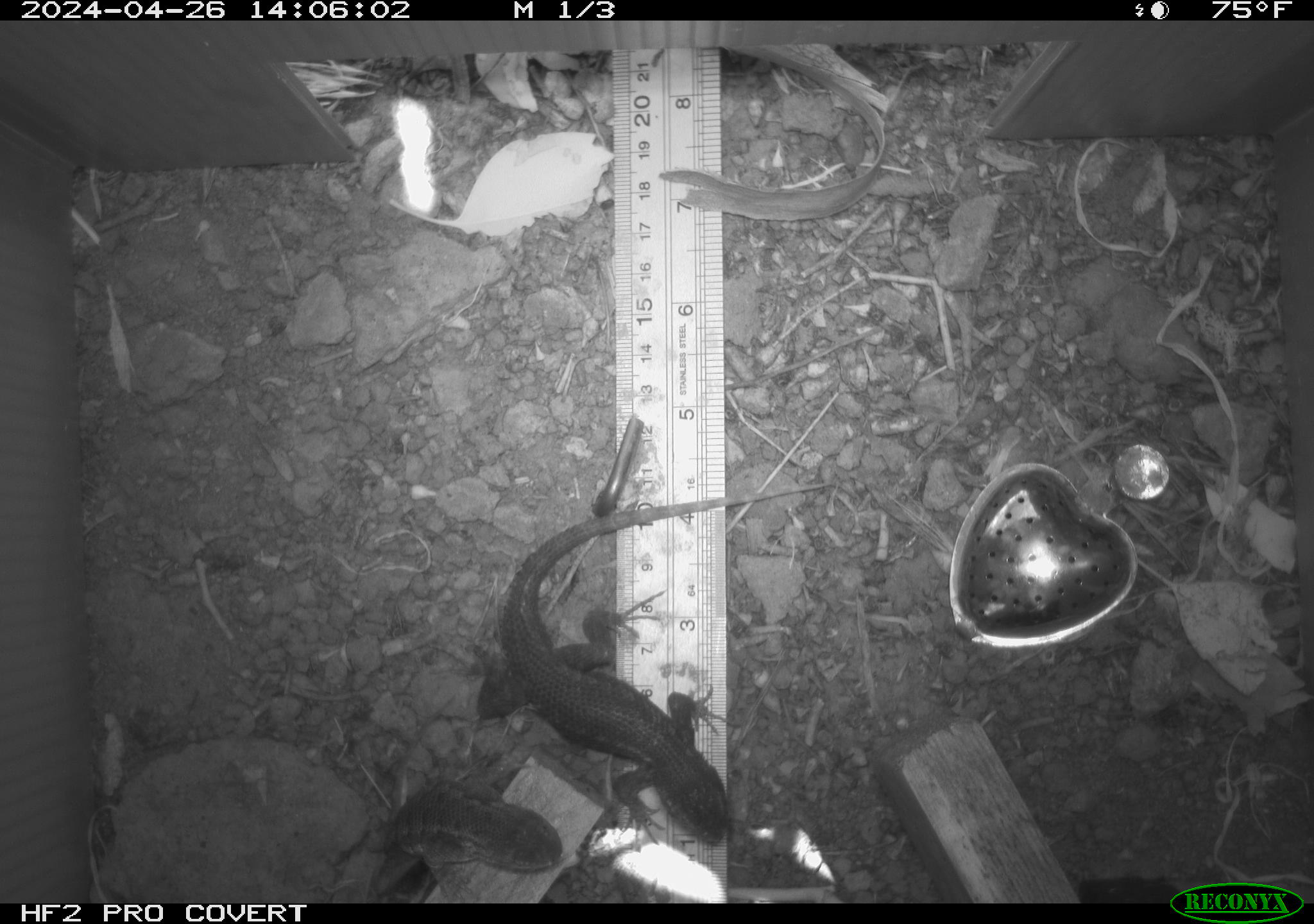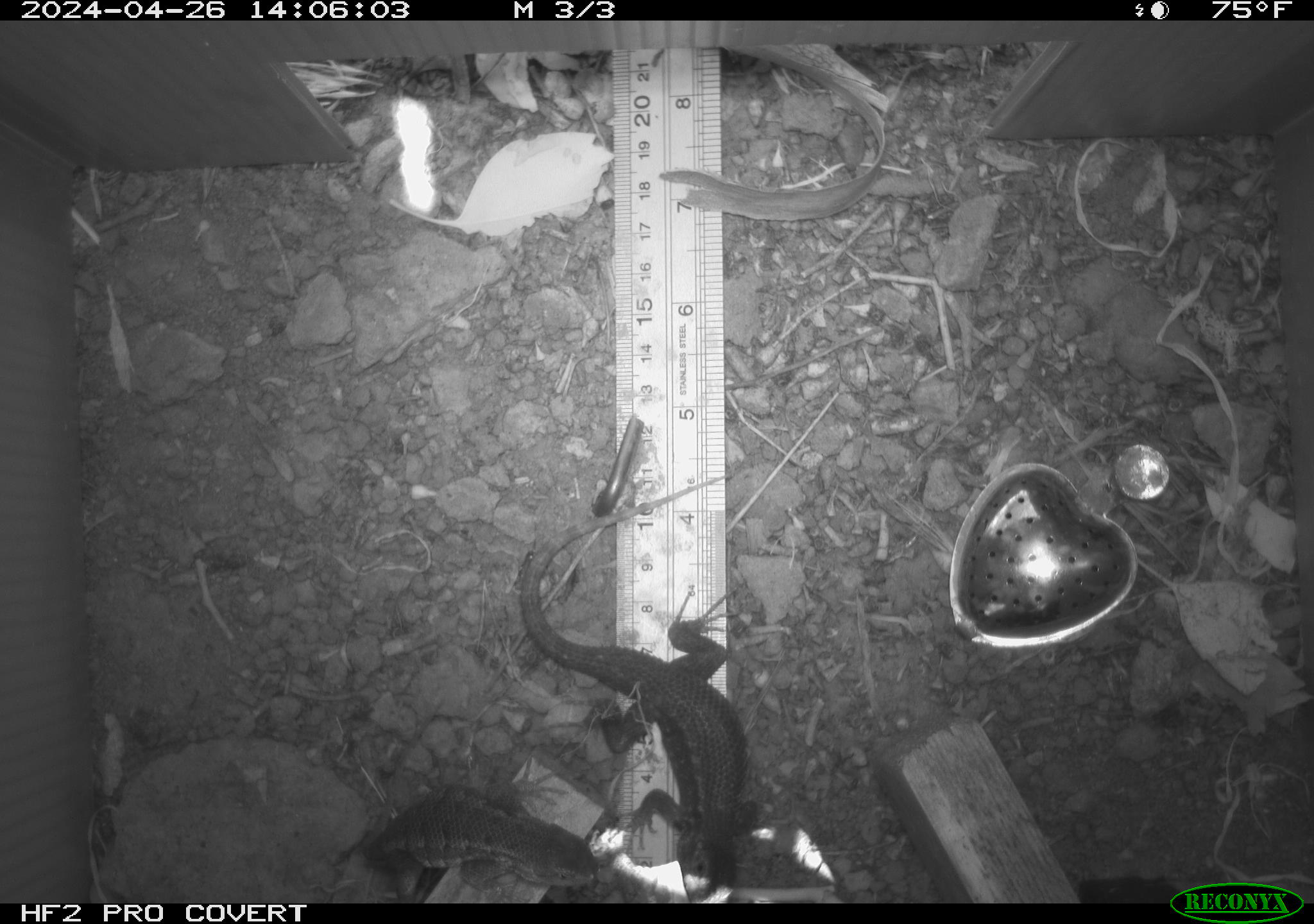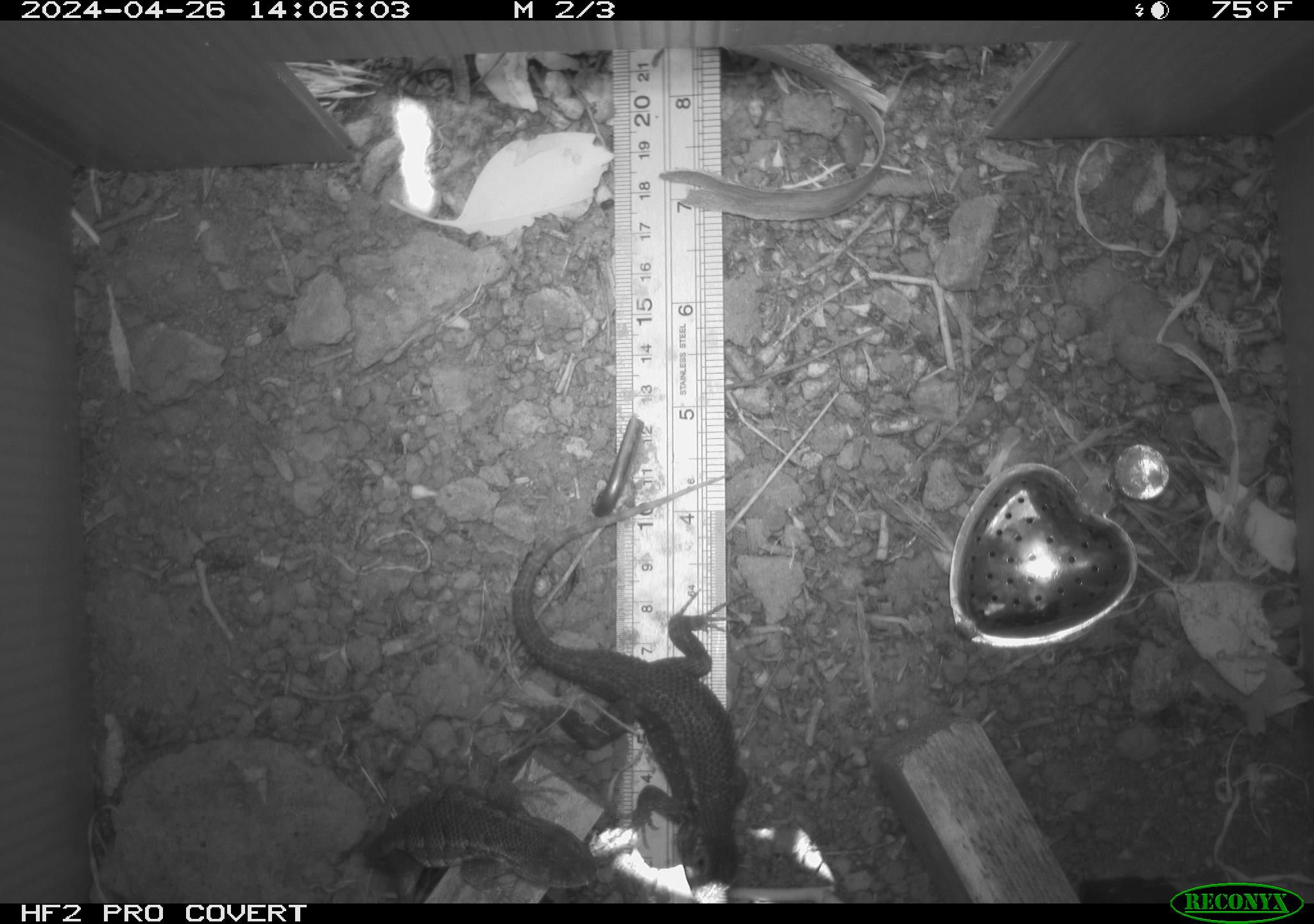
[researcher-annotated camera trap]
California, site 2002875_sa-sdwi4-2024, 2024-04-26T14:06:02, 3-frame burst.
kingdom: Animalia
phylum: Chordata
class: Reptilia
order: Squamata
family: Phrynosomatidae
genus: Sceloporus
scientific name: Sceloporus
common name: spiny lizards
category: sceloporus species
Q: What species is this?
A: Sceloporus species (spiny lizards) (Sceloporus).